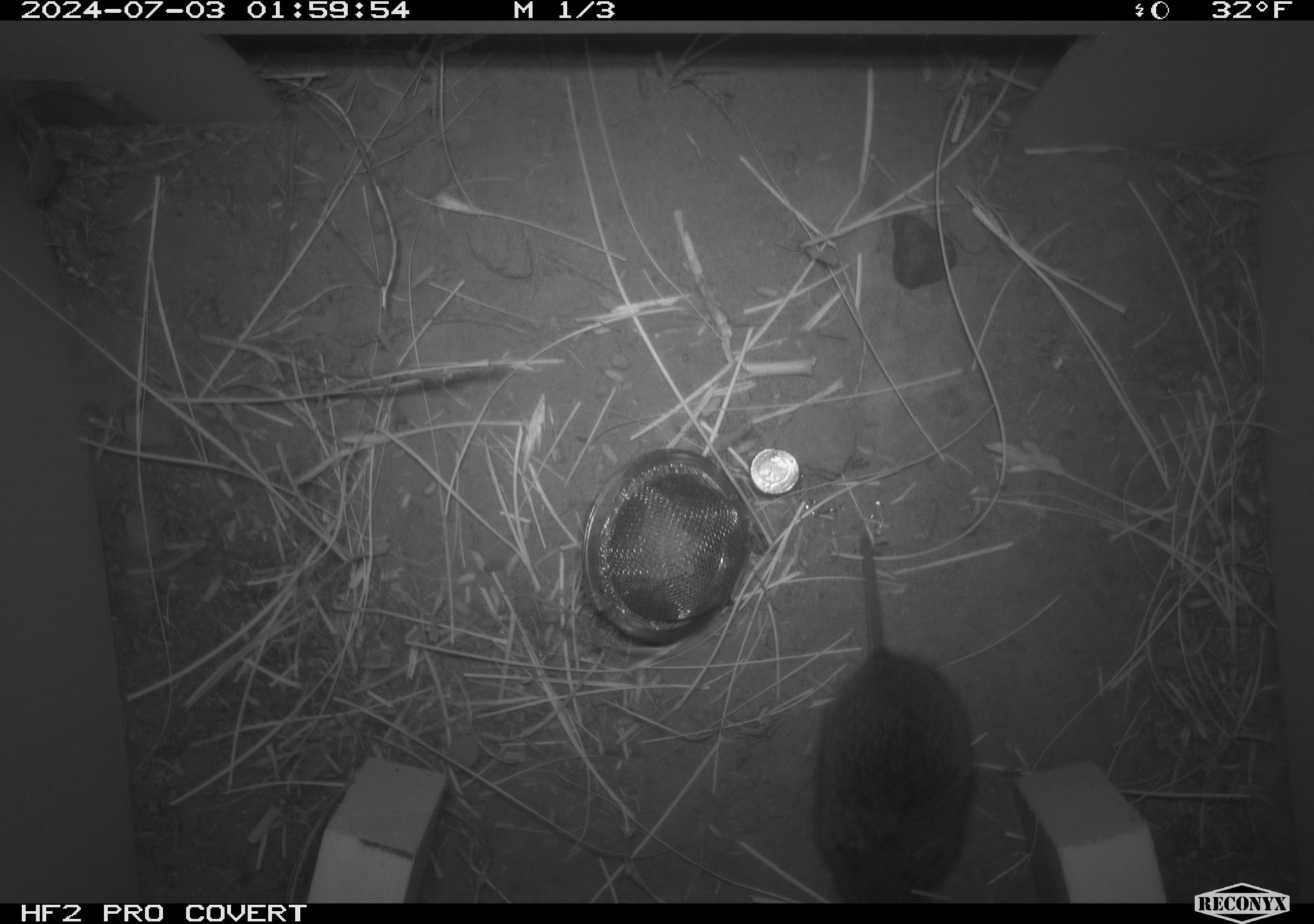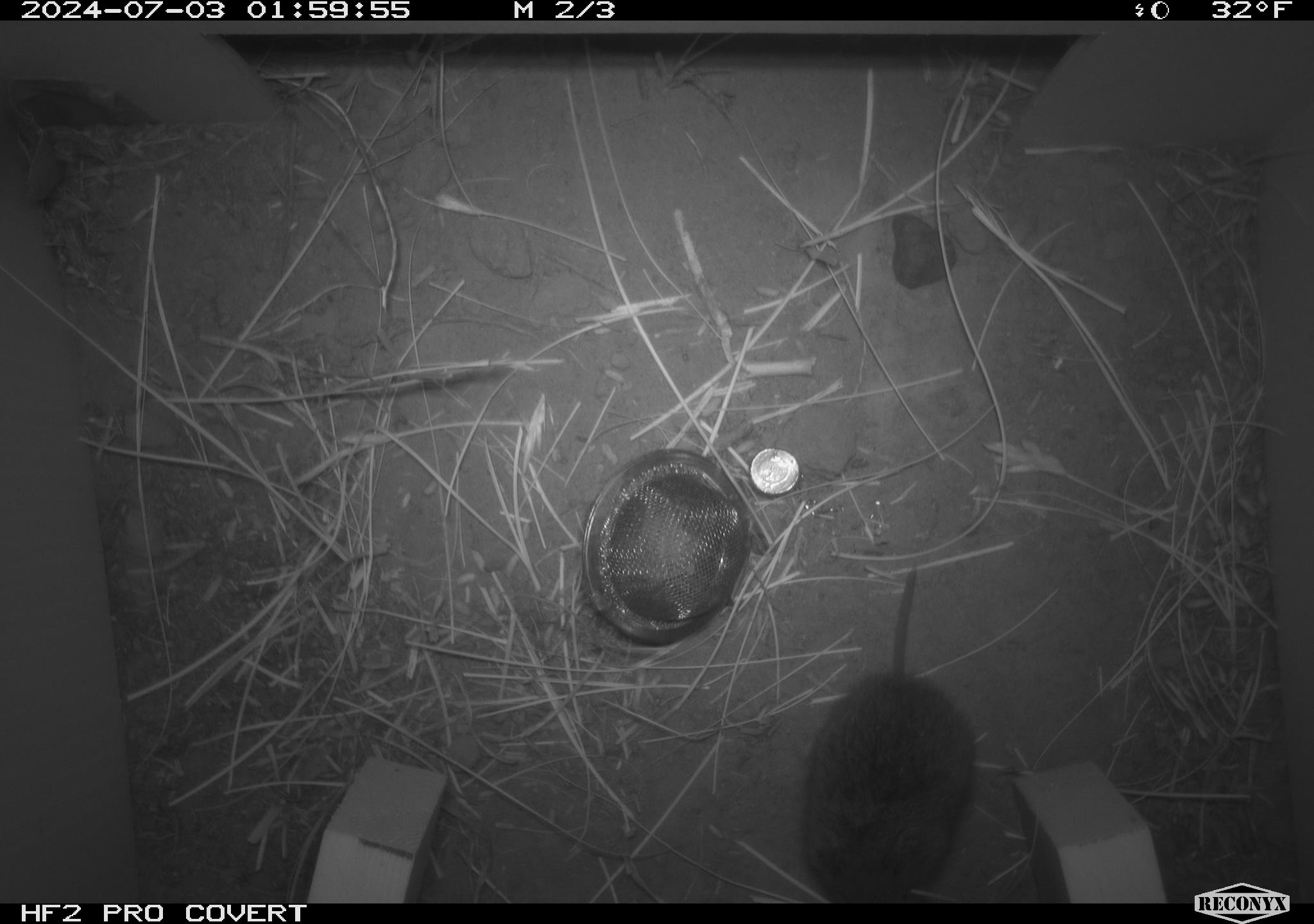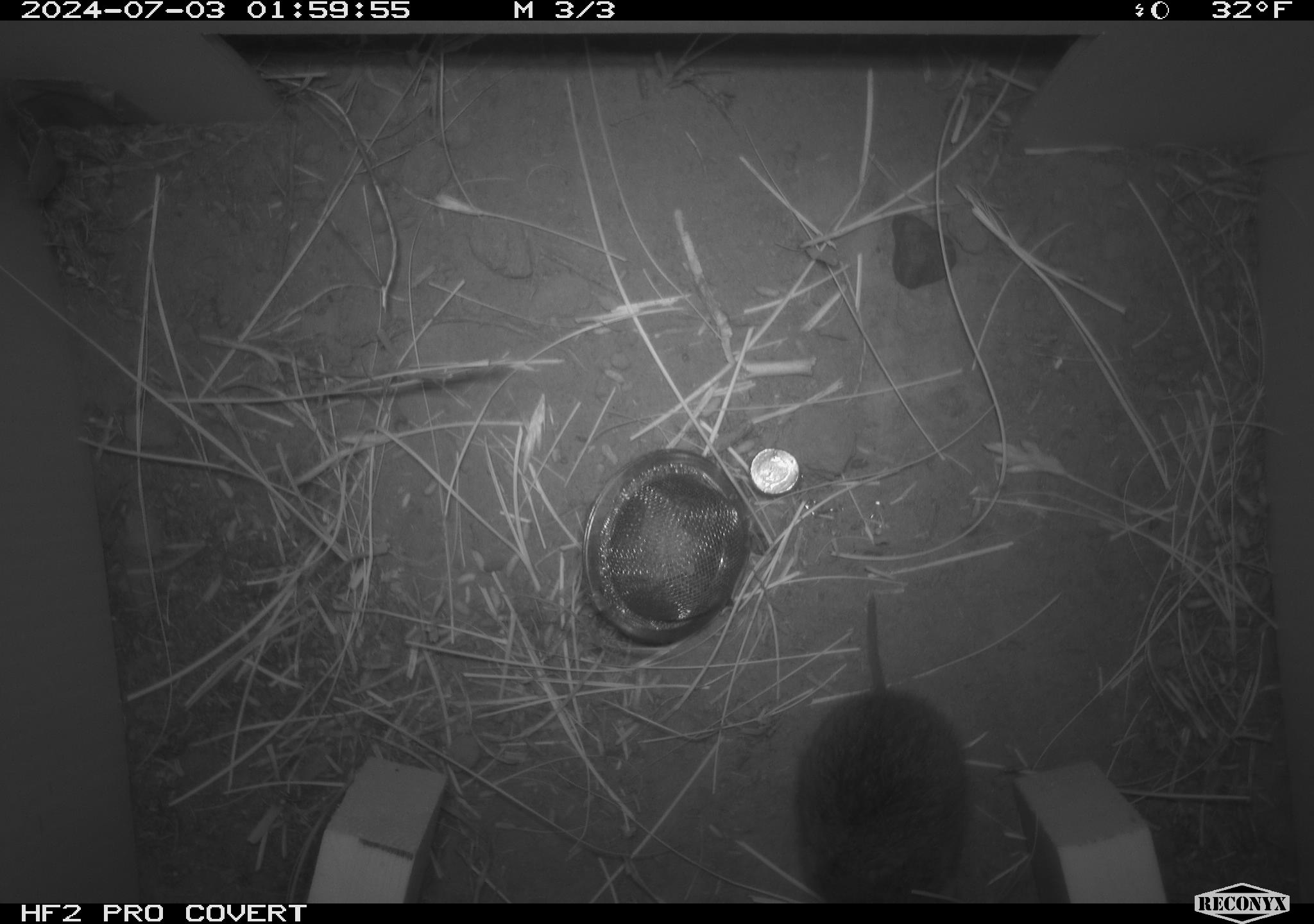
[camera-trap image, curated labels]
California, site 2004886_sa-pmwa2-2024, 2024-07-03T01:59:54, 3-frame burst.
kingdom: Animalia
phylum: Chordata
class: Mammalia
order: Rodentia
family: Cricetidae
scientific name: Arvicolinae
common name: voles, lemmings, and muskrats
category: arvicolinae subfamily